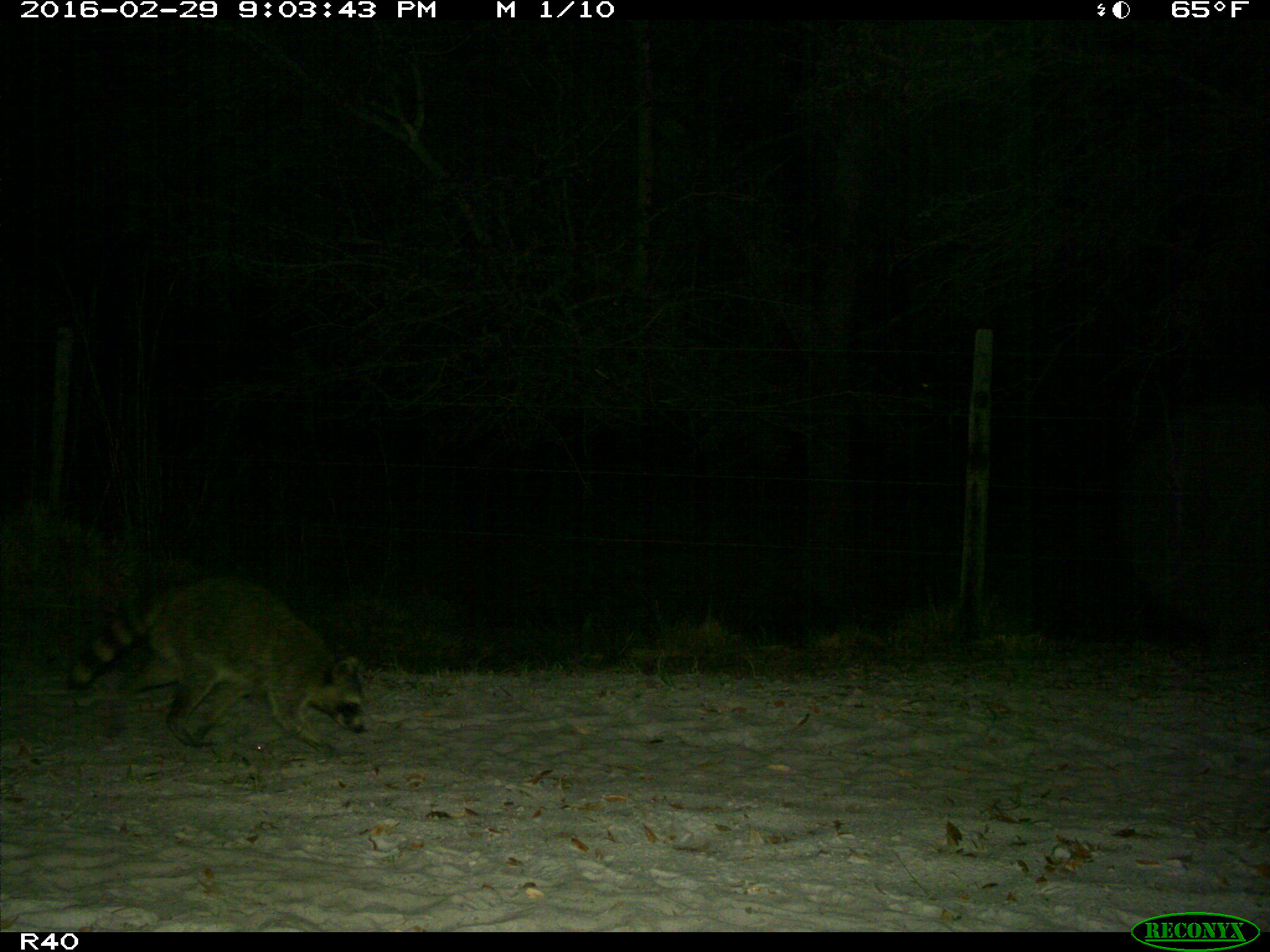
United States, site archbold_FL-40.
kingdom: Animalia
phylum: Chordata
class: Mammalia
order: Carnivora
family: Procyonidae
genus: Procyon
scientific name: Procyon lotor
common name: common raccoon